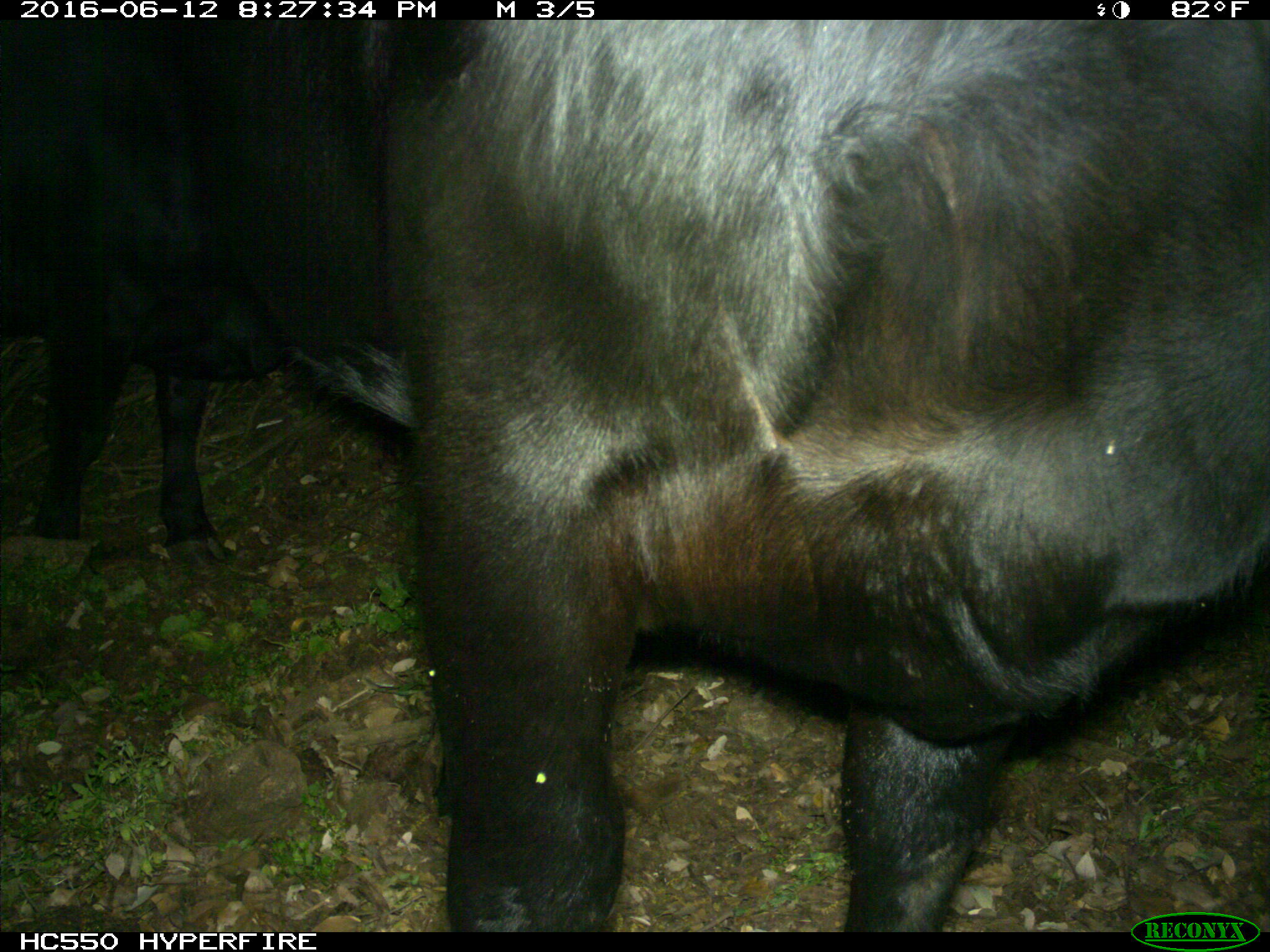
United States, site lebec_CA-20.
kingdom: Animalia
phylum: Chordata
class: Mammalia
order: Artiodactyla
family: Bovidae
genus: Bos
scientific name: Bos taurus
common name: domestic cow